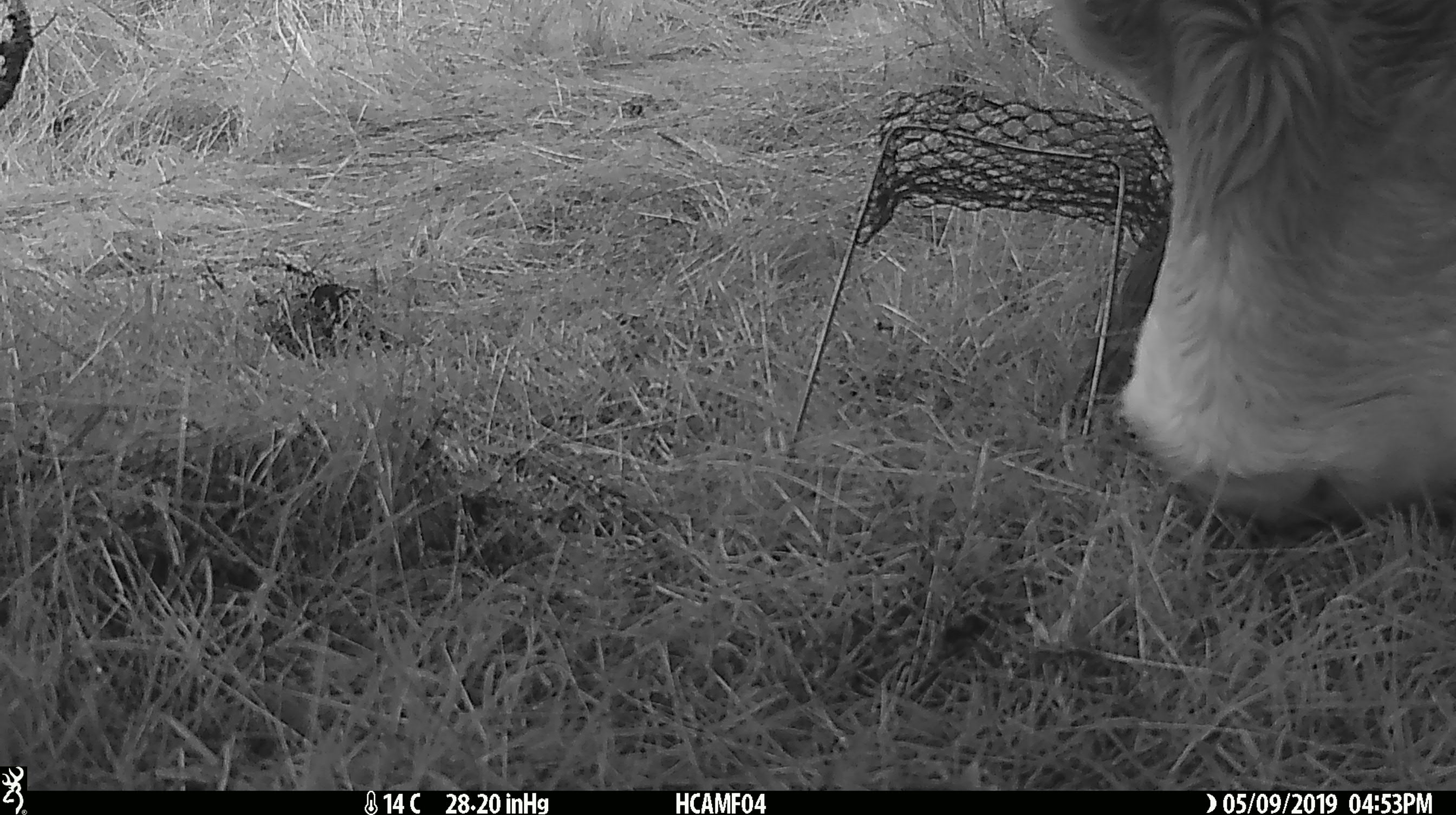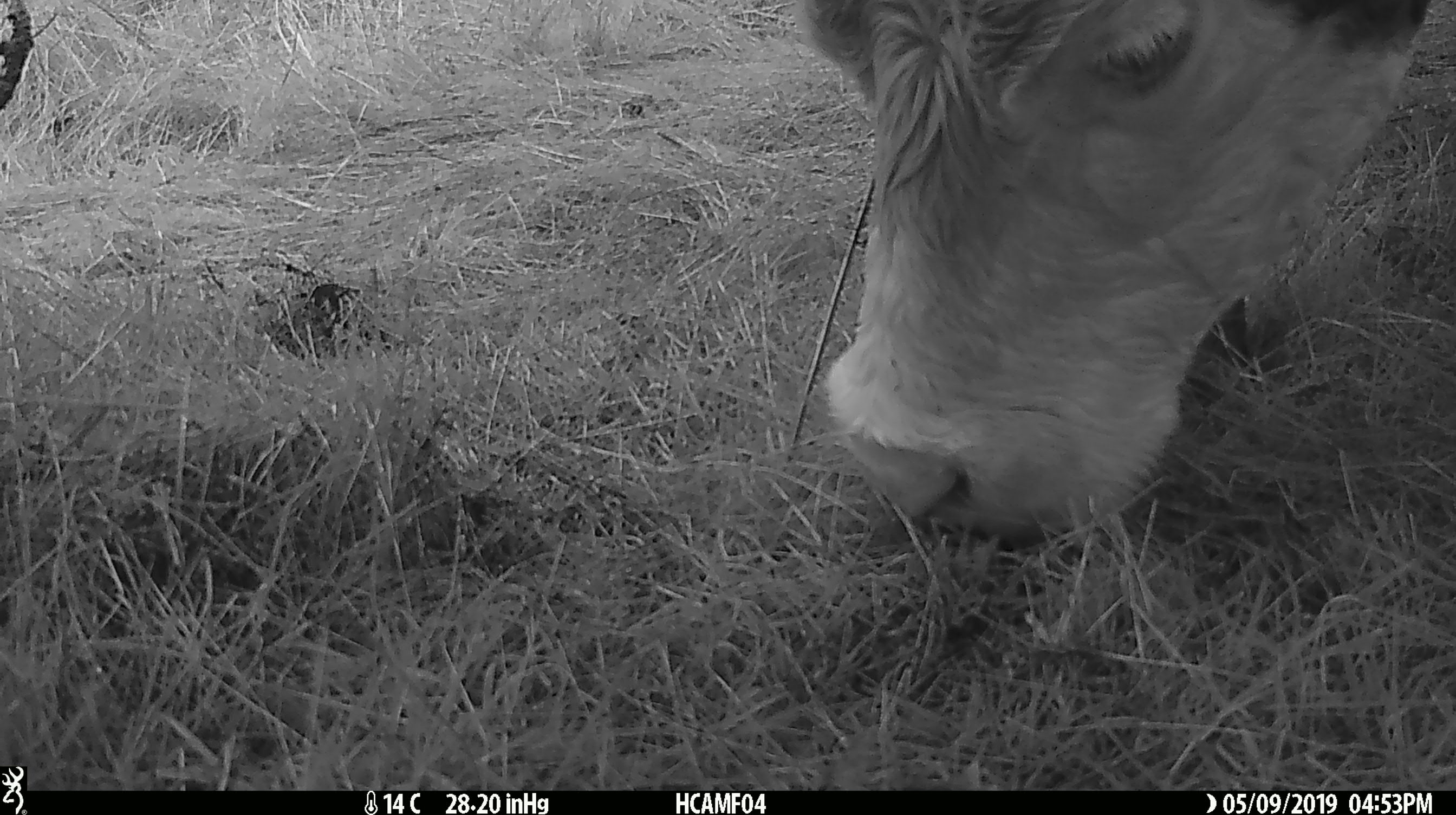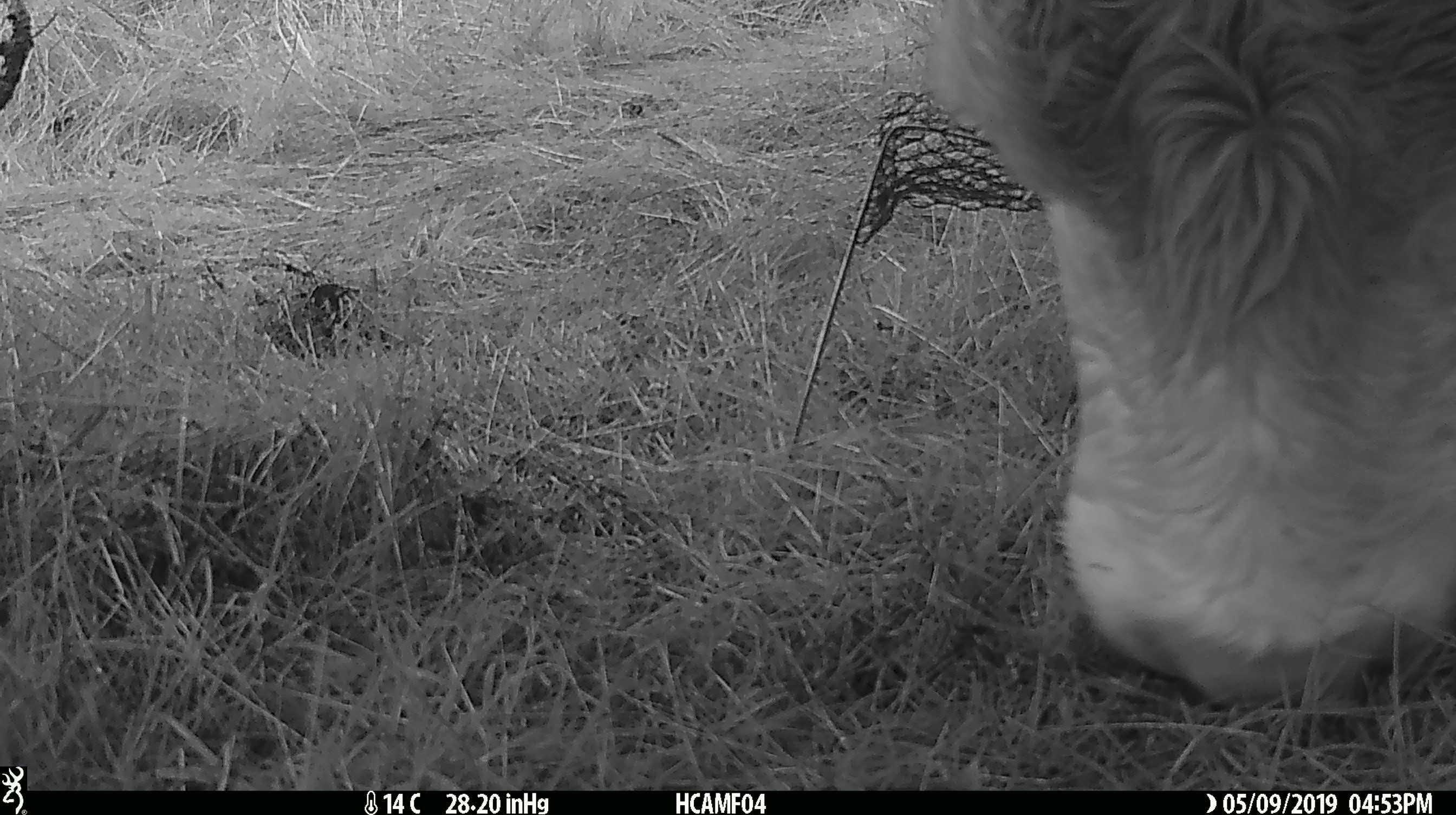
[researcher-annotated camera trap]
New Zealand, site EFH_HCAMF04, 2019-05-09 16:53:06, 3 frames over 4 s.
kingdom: Animalia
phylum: Chordata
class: Mammalia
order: Artiodactyla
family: Bovidae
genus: Bos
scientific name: Bos taurus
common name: domestic cow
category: cow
Cow (domestic cow) (Bos taurus).